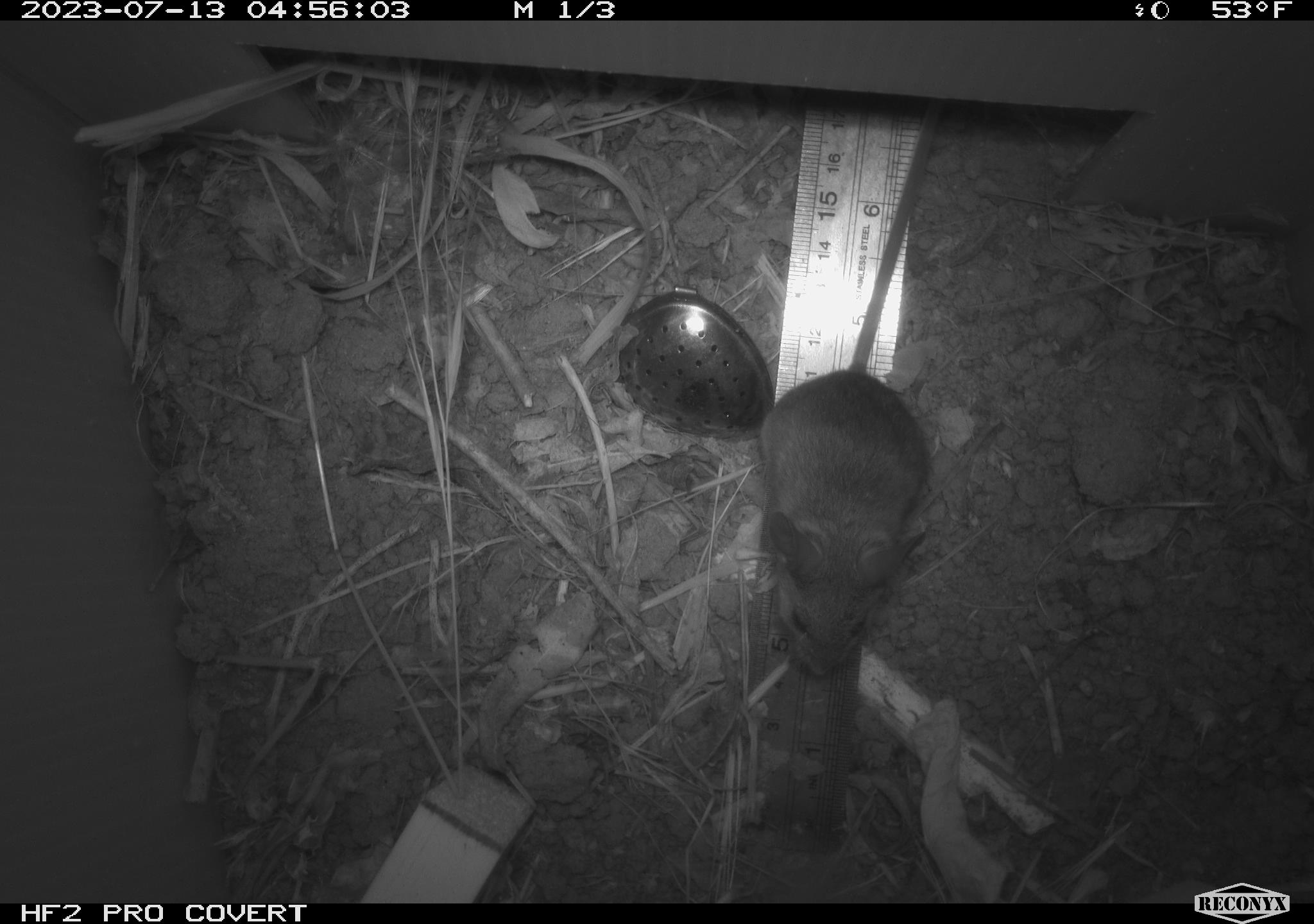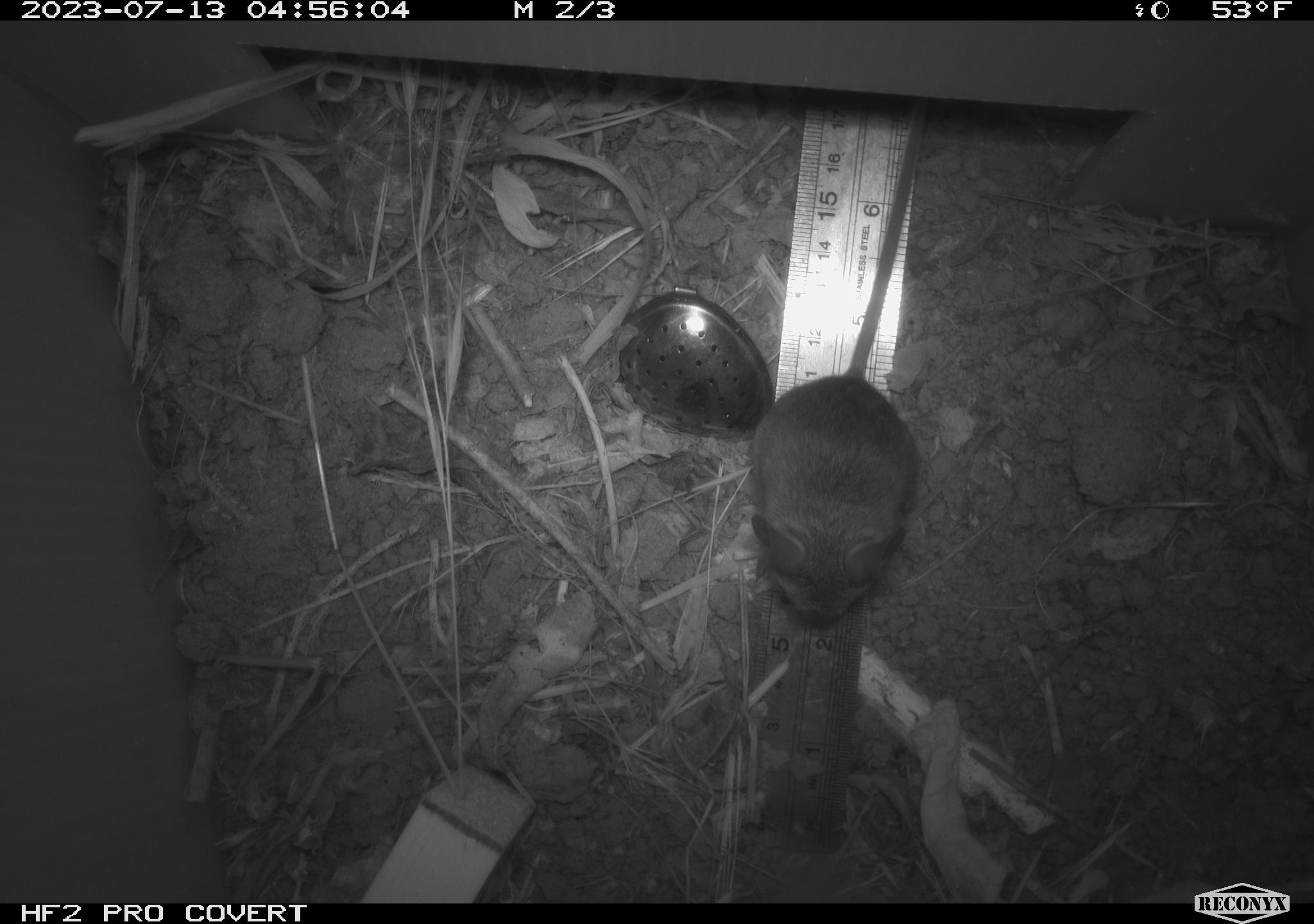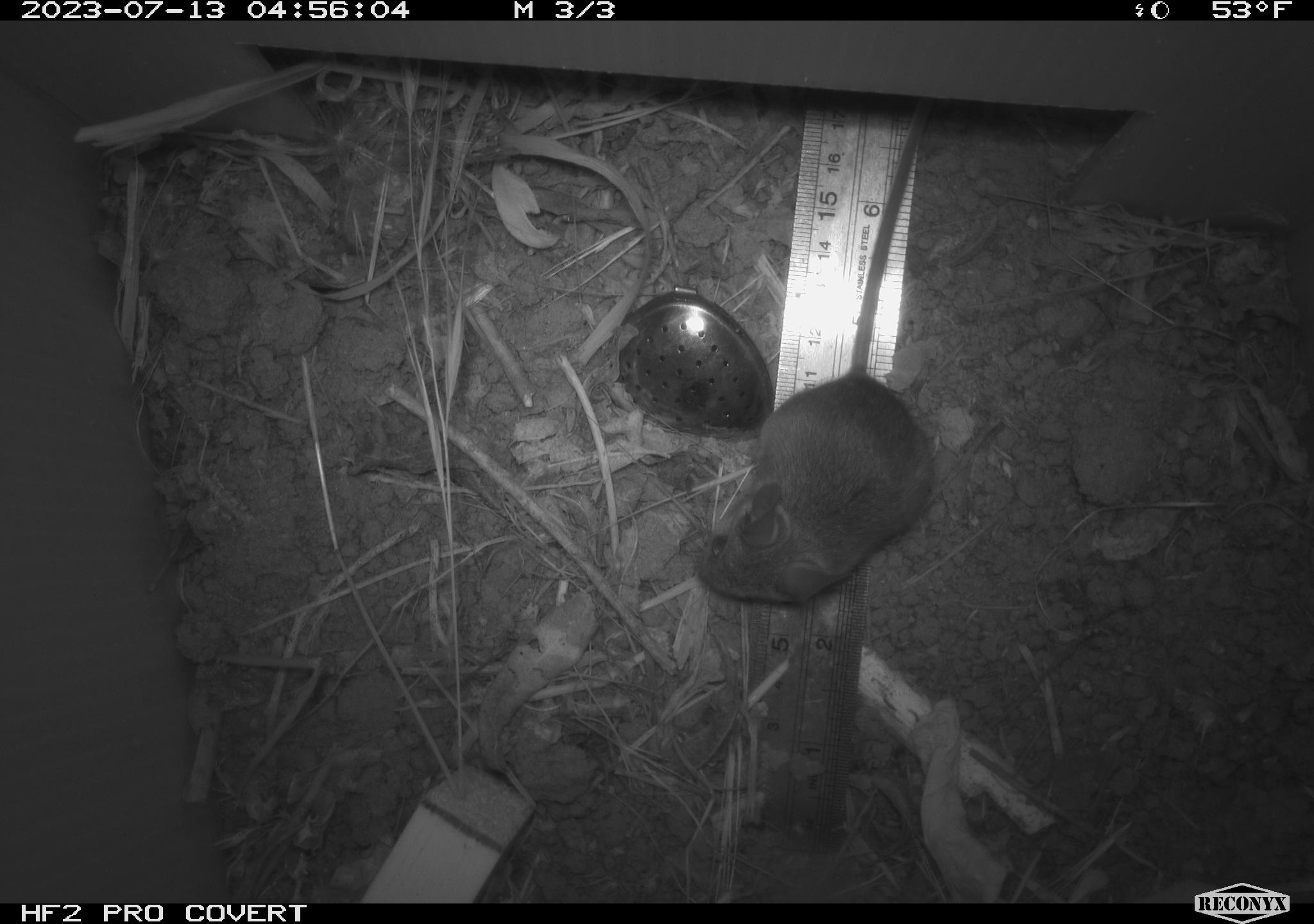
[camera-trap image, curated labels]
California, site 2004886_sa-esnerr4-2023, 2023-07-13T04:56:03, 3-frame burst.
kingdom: Animalia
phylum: Chordata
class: Mammalia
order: Rodentia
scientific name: Rodentia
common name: mouse species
Mouse species (Rodentia).